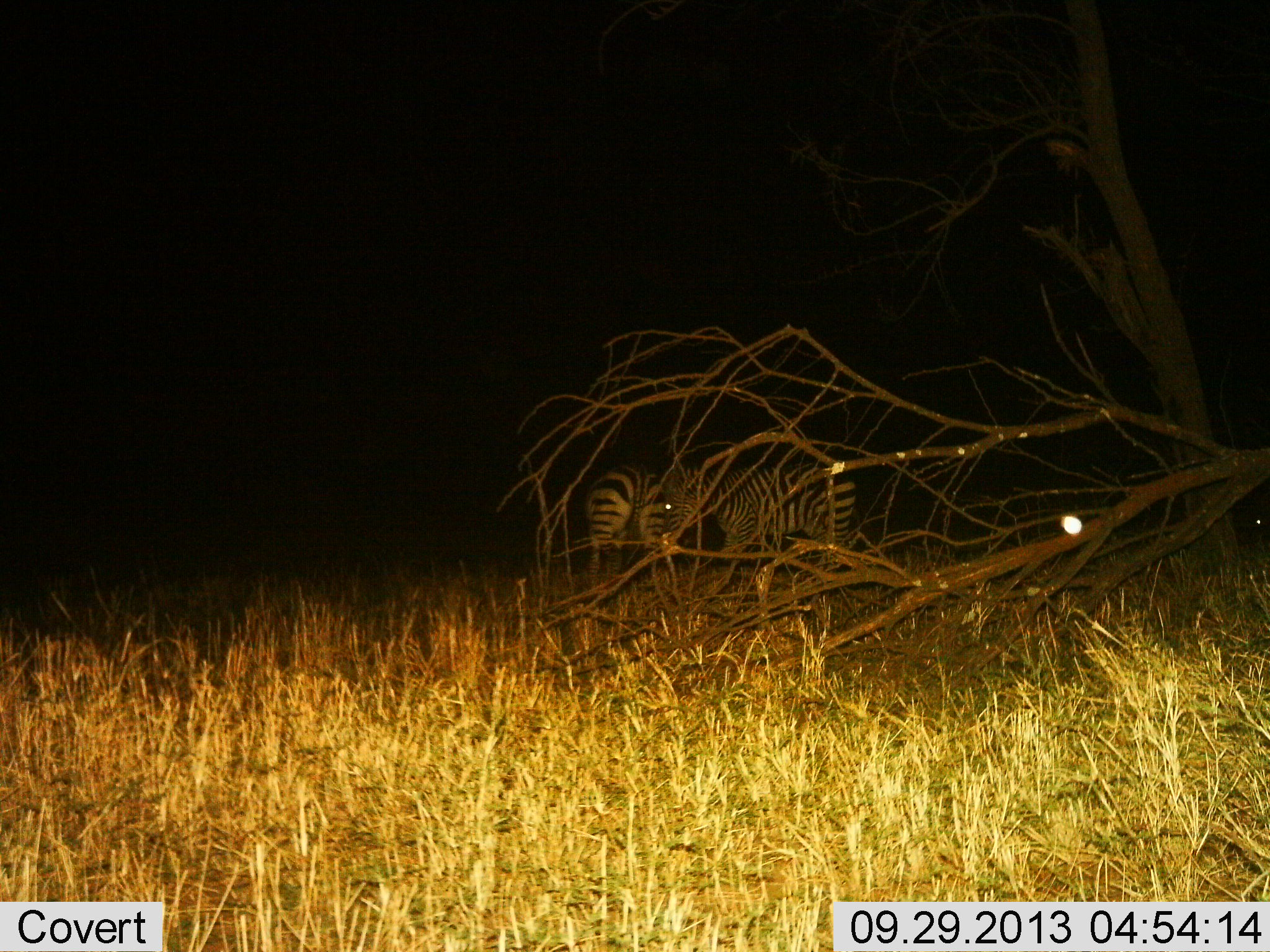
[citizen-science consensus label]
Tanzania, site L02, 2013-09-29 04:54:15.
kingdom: Animalia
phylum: Chordata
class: Mammalia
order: Perissodactyla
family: Equidae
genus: Equus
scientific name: Equus quagga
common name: plains zebra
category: zebra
Zebra (plains zebra) (Equus quagga), count 2. Behavior (volunteer vote fractions): standing 93%, resting 0%, moving 7%, interacting 7%. Young present (vote fraction): 0%. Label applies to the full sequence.